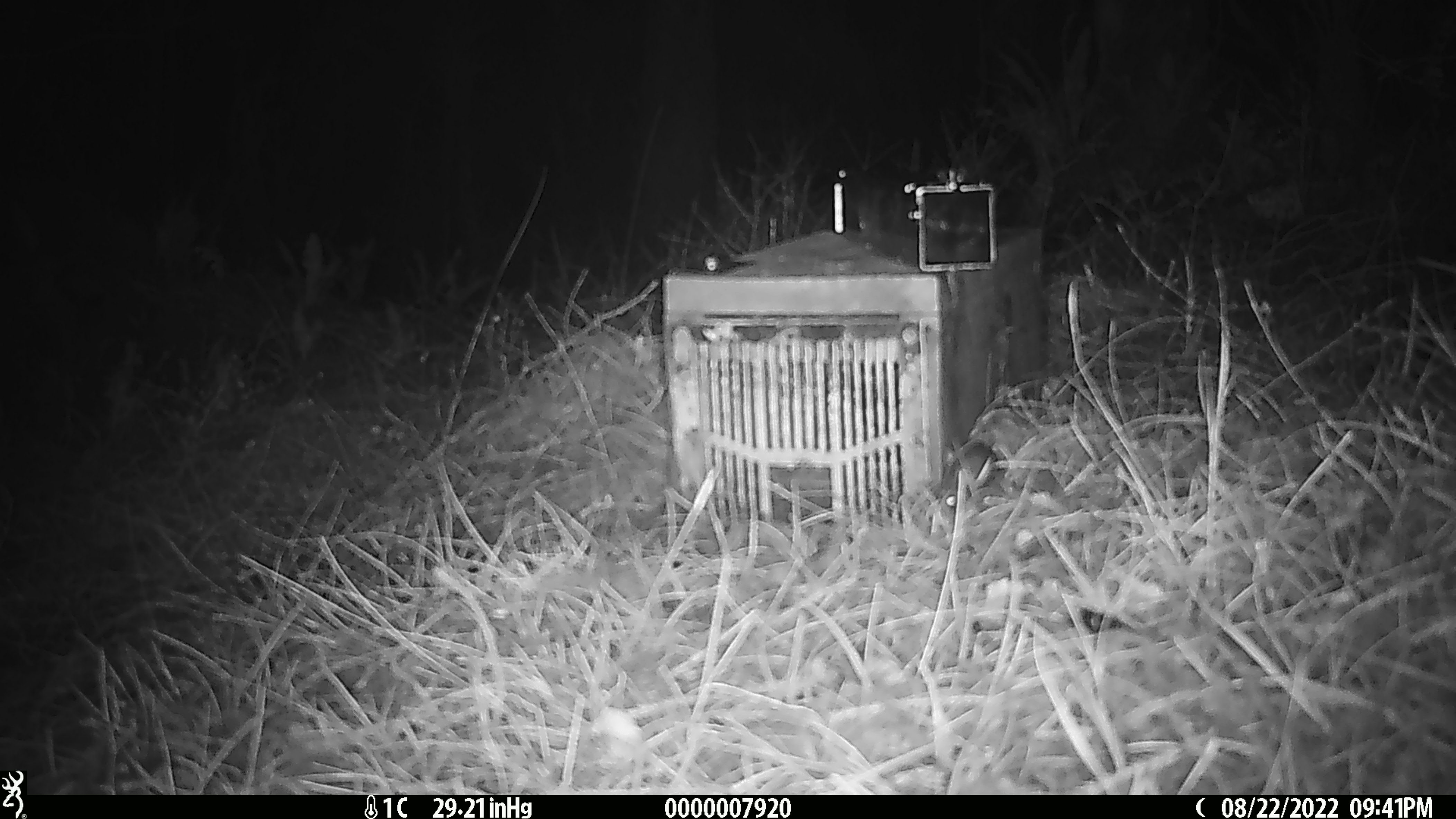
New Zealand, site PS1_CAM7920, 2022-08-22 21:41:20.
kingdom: Animalia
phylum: Chordata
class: Mammalia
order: Rodentia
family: Muridae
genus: Mus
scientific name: Mus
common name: mouse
Mouse (Mus).